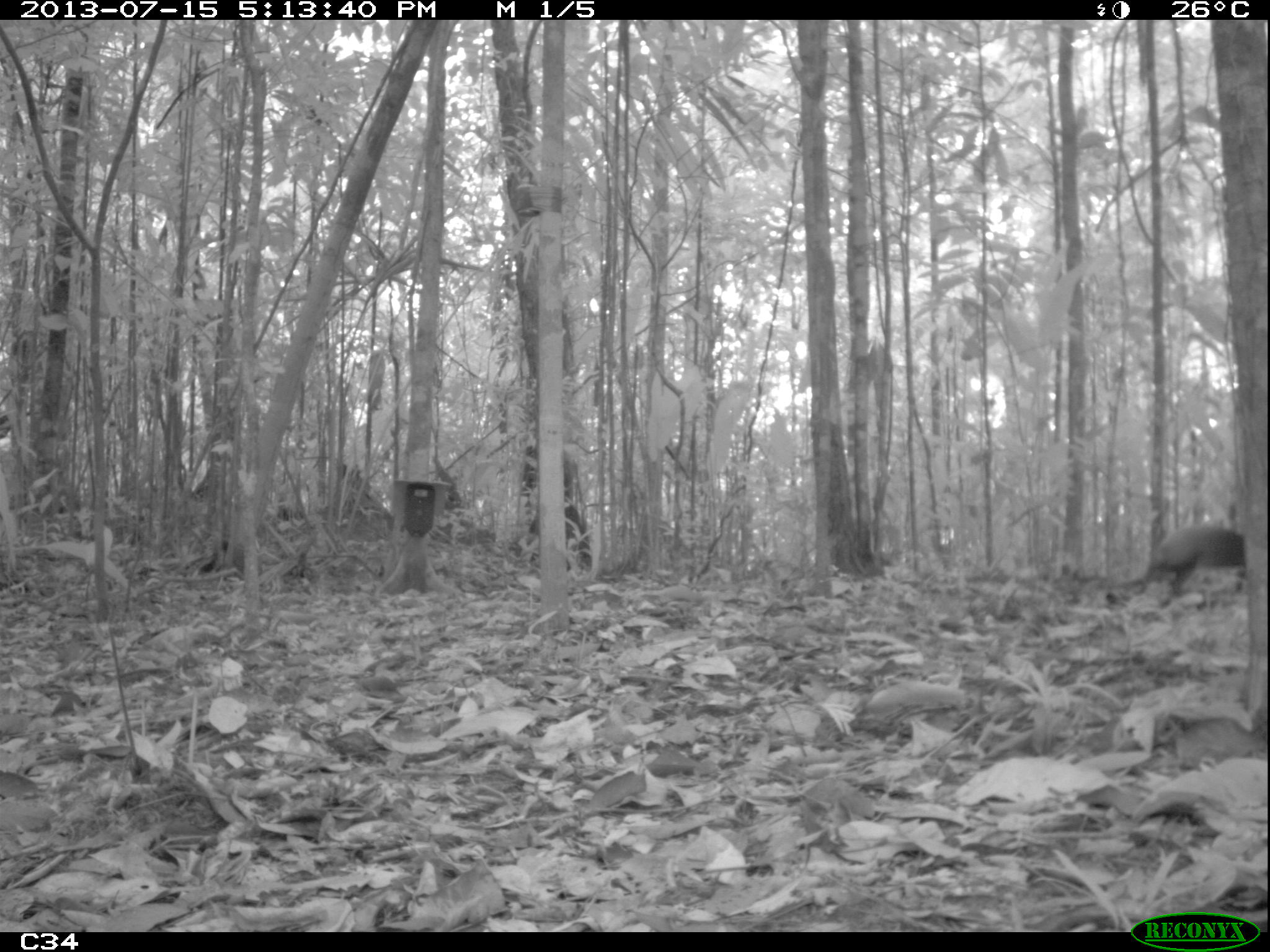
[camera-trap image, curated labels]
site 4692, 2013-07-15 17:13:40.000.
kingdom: Animalia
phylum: Chordata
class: Mammalia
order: Rodentia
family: Dasyproctidae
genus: Dasyprocta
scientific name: Dasyprocta leporina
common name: red-rumped agouti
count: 1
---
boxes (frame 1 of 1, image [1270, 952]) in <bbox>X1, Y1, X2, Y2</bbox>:
dasyprocta leporina: <bbox>1105, 524, 1246, 605</bbox>